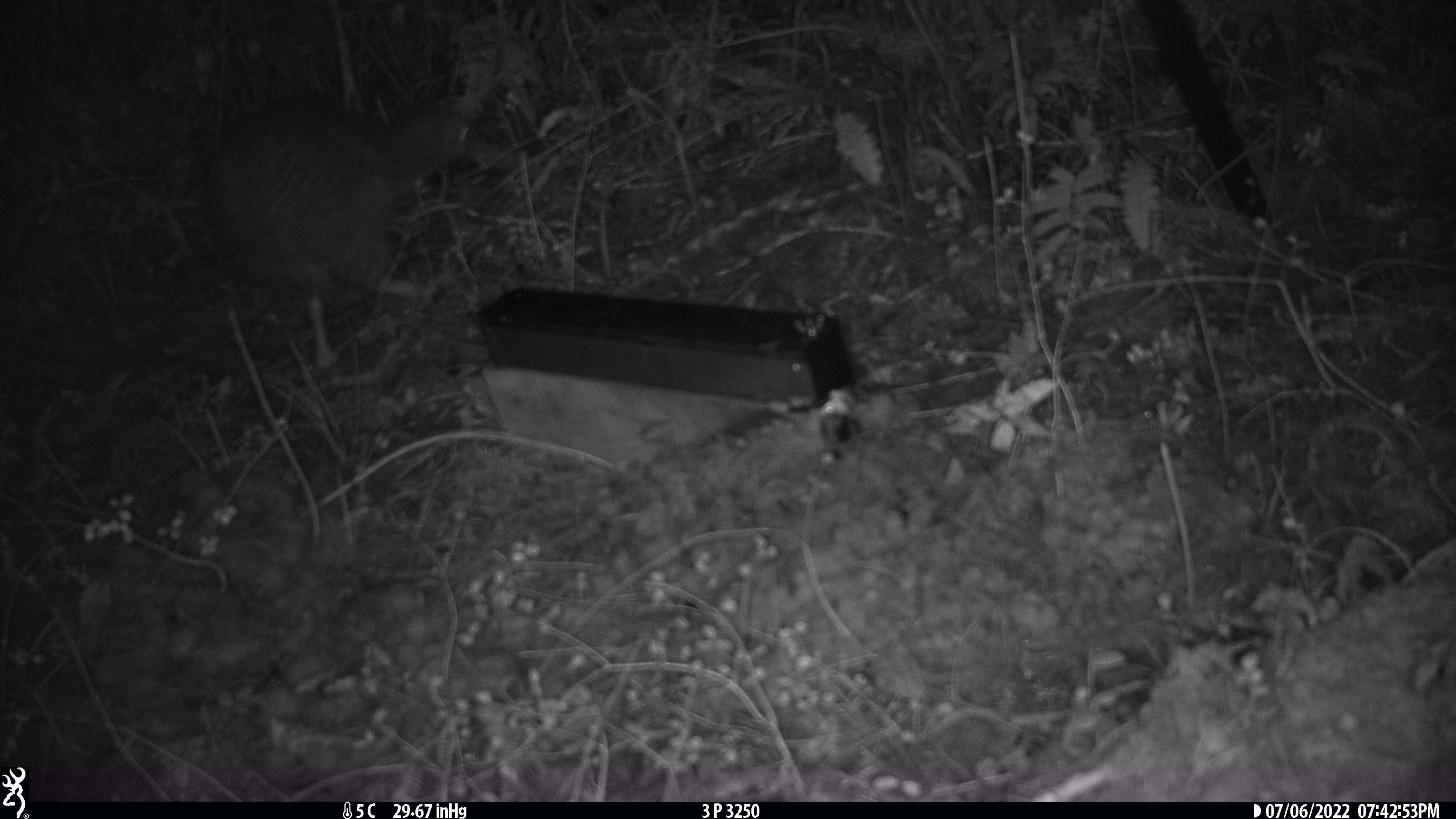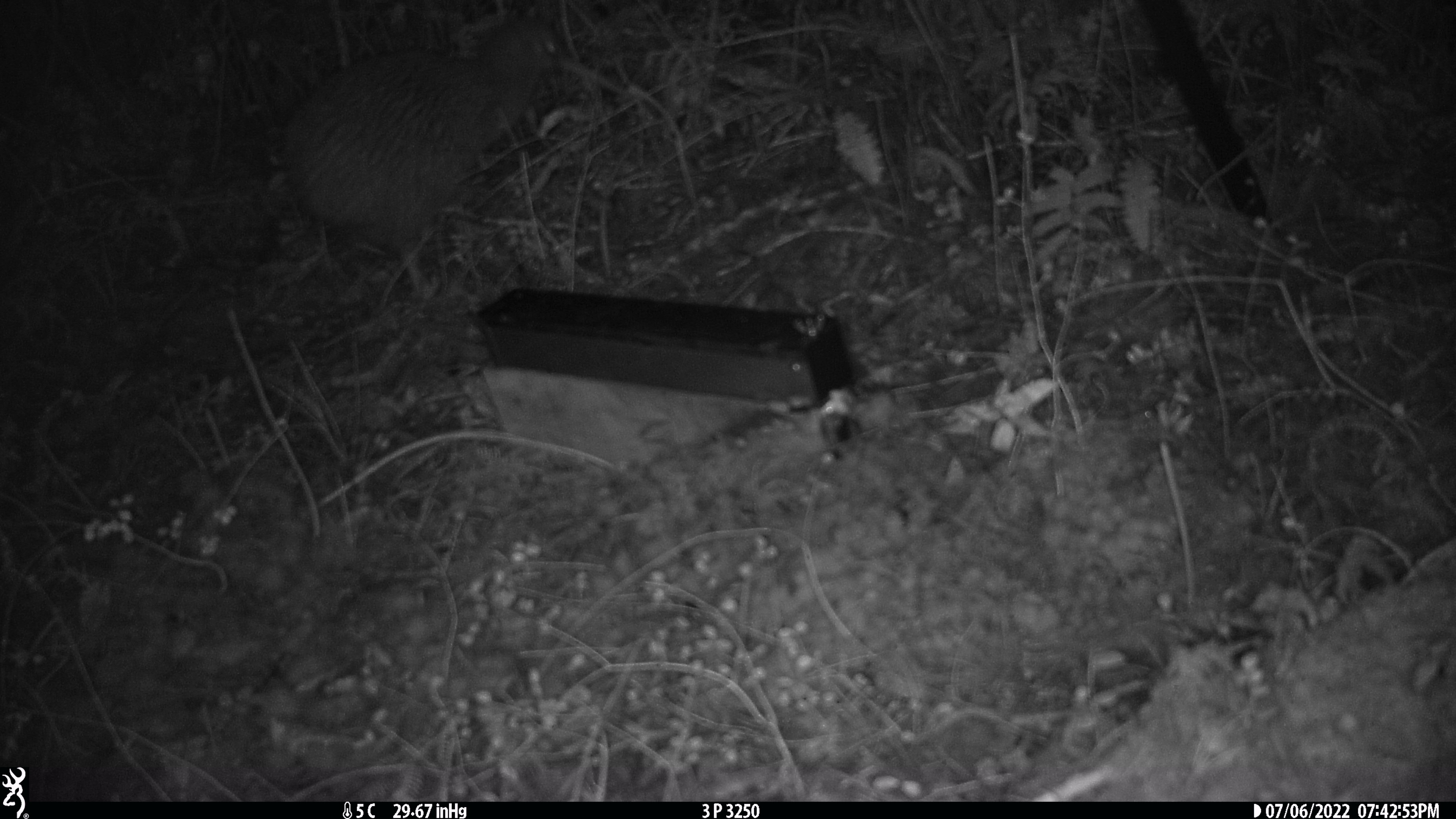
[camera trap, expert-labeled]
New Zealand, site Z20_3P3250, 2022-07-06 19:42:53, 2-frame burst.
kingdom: Animalia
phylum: Chordata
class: Aves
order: Apterygiformes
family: Apterygidae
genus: Apteryx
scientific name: Apteryx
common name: kiwi